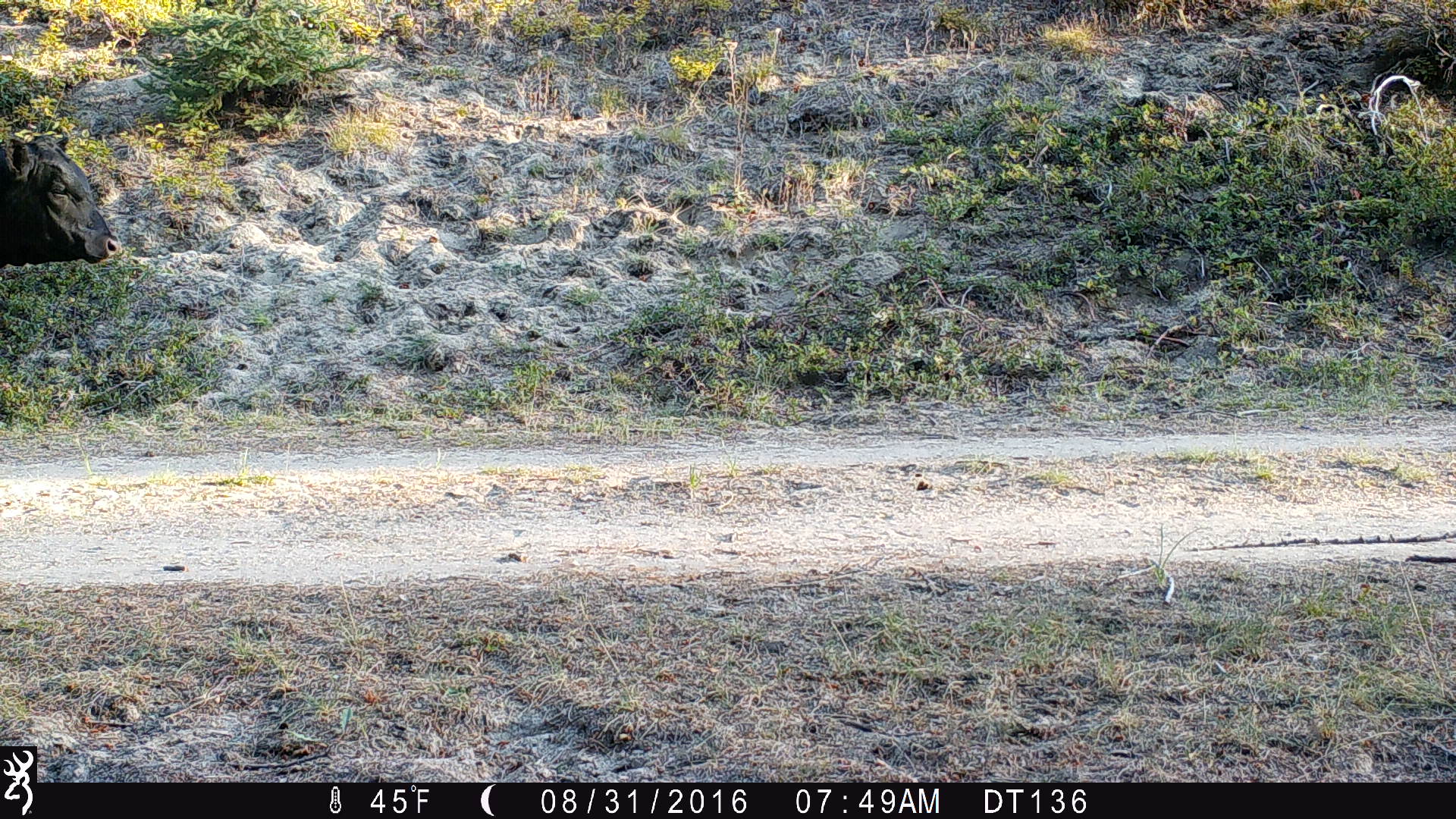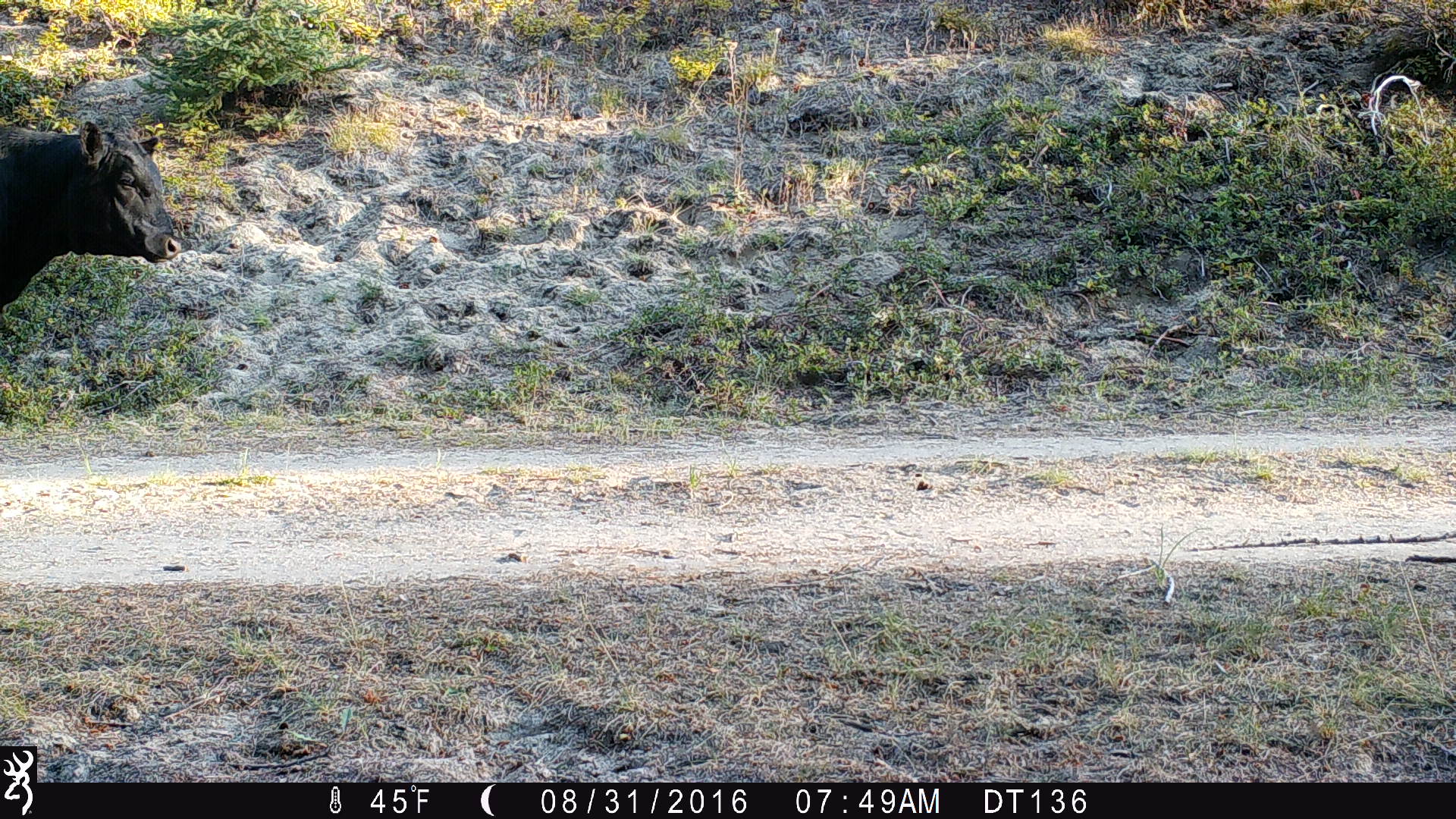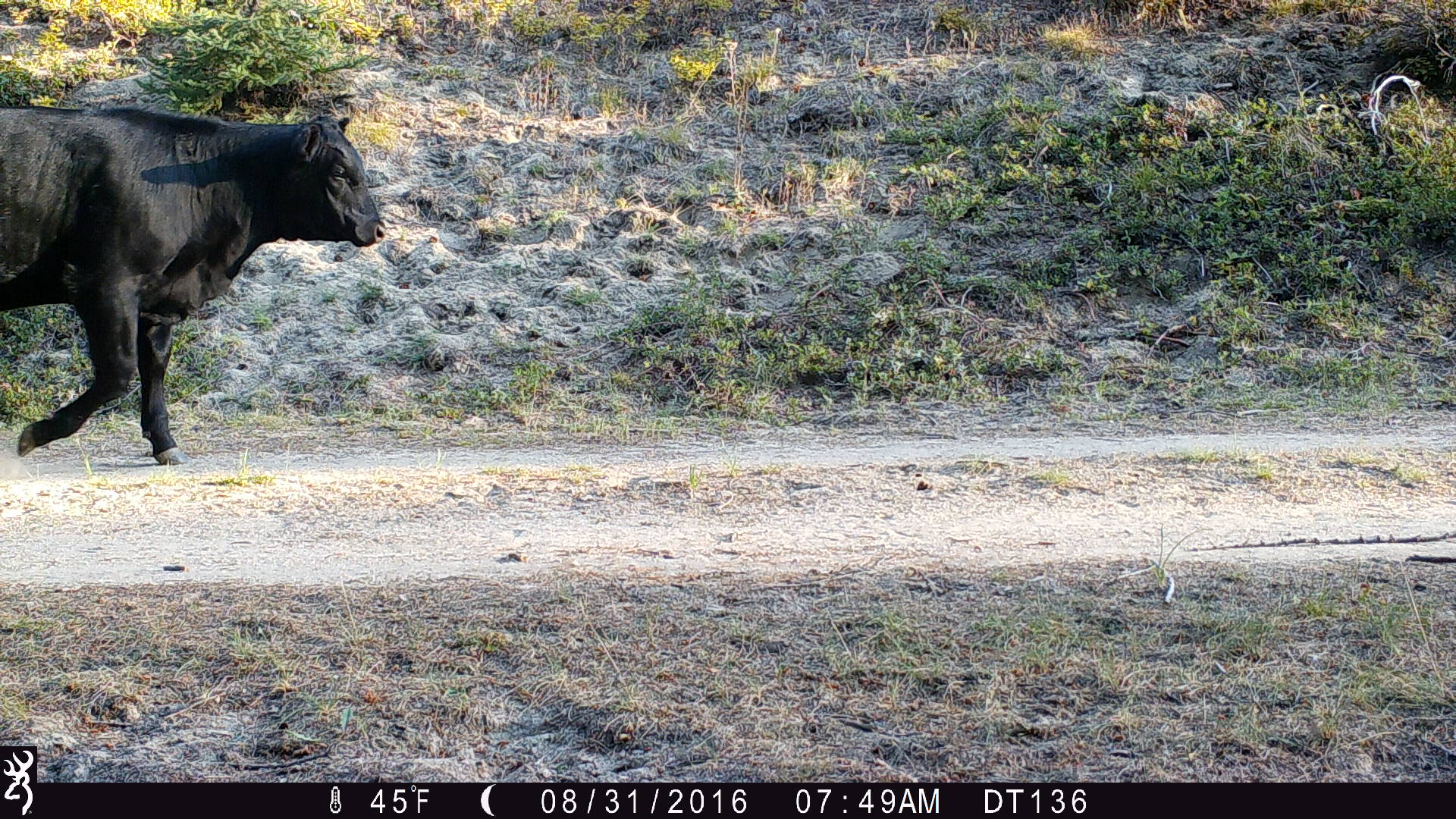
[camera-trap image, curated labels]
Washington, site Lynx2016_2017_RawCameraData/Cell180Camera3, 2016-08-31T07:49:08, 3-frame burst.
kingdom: Animalia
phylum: Chordata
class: Mammalia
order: Artiodactyla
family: Bovidae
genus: Bos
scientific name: Bos taurus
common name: domestic cattle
Domestic cattle (Bos taurus). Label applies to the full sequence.